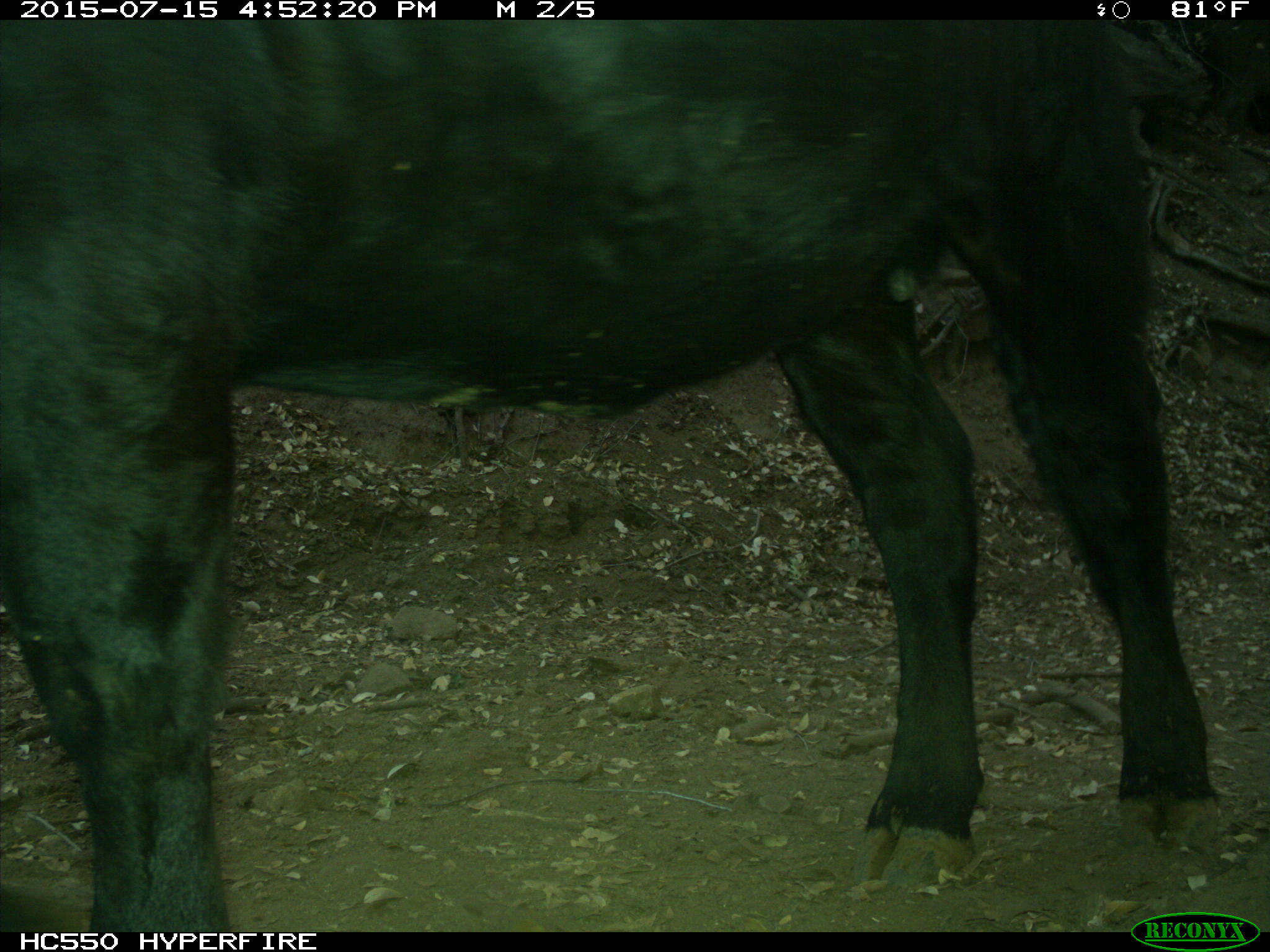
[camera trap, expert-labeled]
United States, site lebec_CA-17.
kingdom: Animalia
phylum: Chordata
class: Mammalia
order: Artiodactyla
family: Bovidae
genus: Bos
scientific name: Bos taurus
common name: domestic cow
Bos taurus (domestic cow).